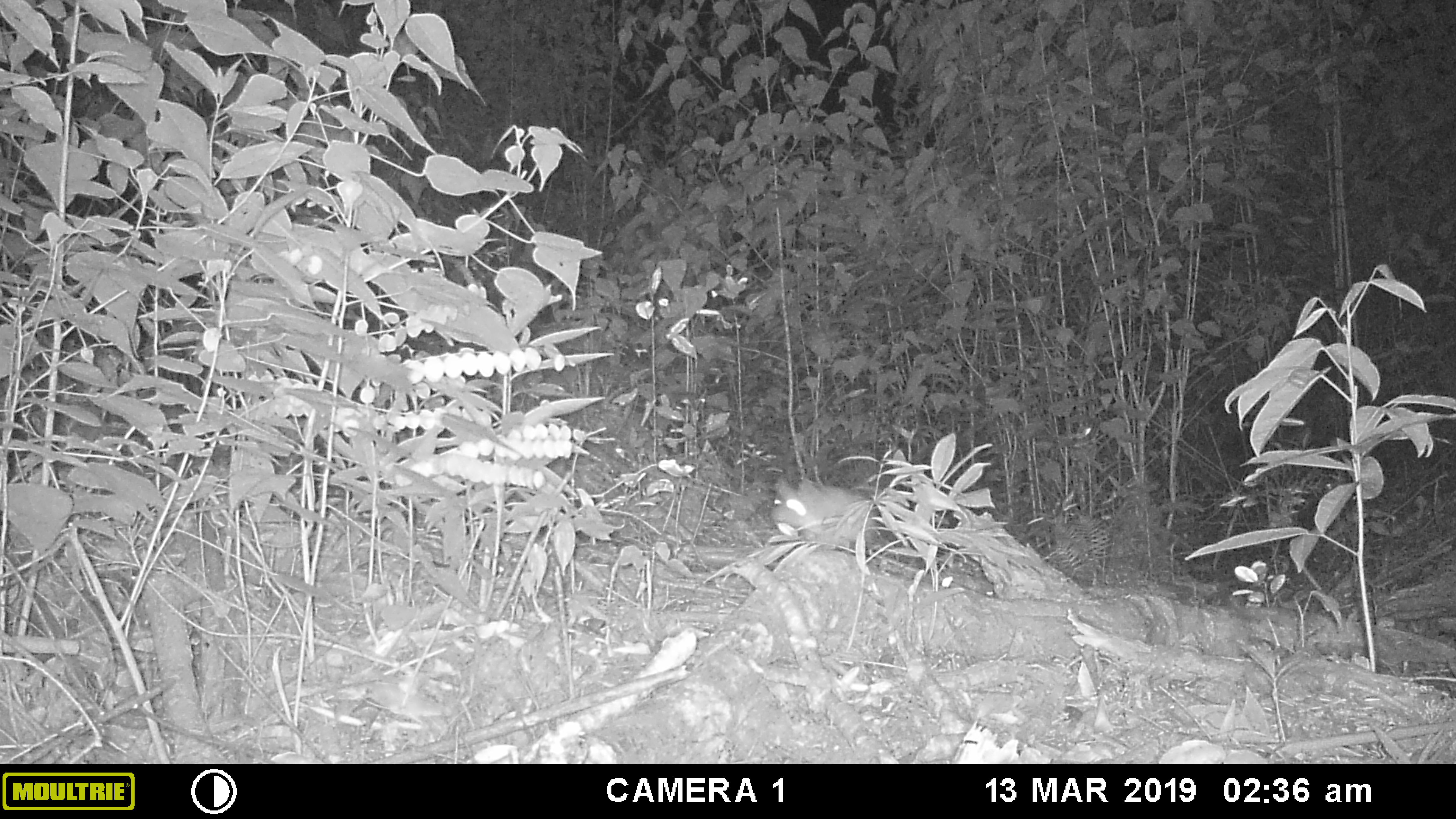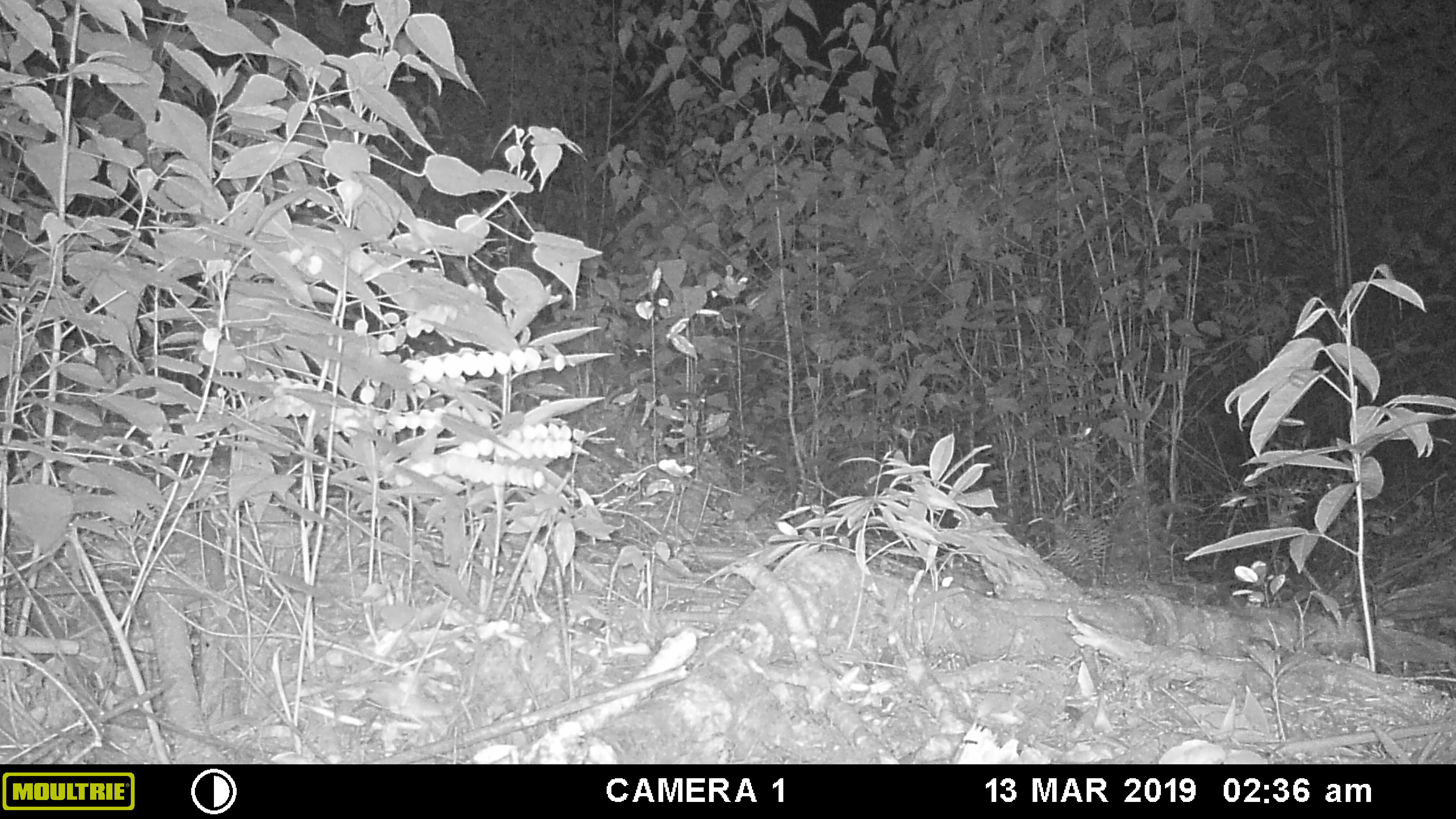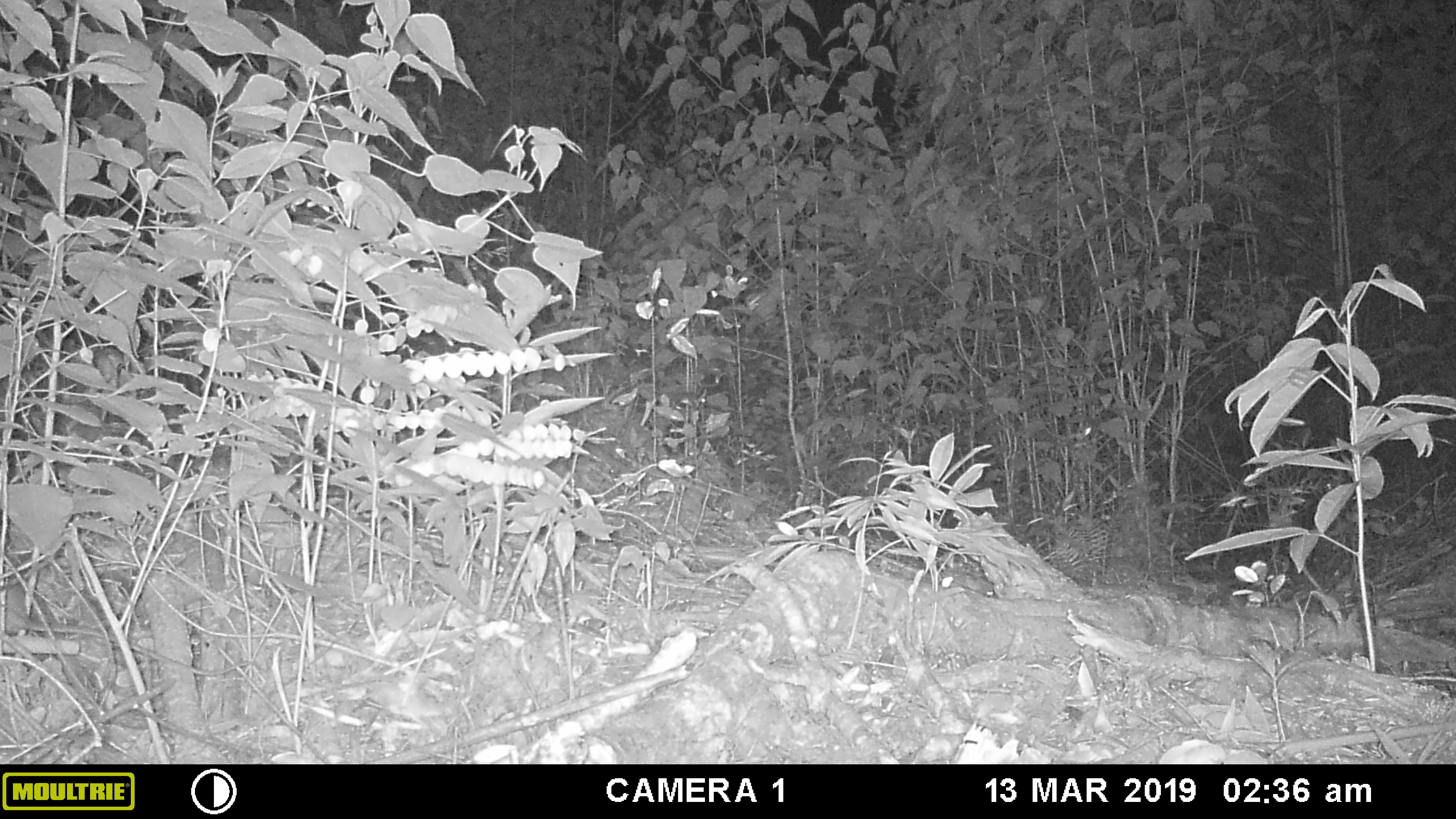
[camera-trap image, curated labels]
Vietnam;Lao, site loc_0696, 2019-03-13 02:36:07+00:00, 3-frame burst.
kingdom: Animalia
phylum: Chordata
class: Mammalia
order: Rodentia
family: Muridae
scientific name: Muridae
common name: old-world mice and rats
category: unidentified murid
Unidentified murid (old-world mice and rats) (Muridae). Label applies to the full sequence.